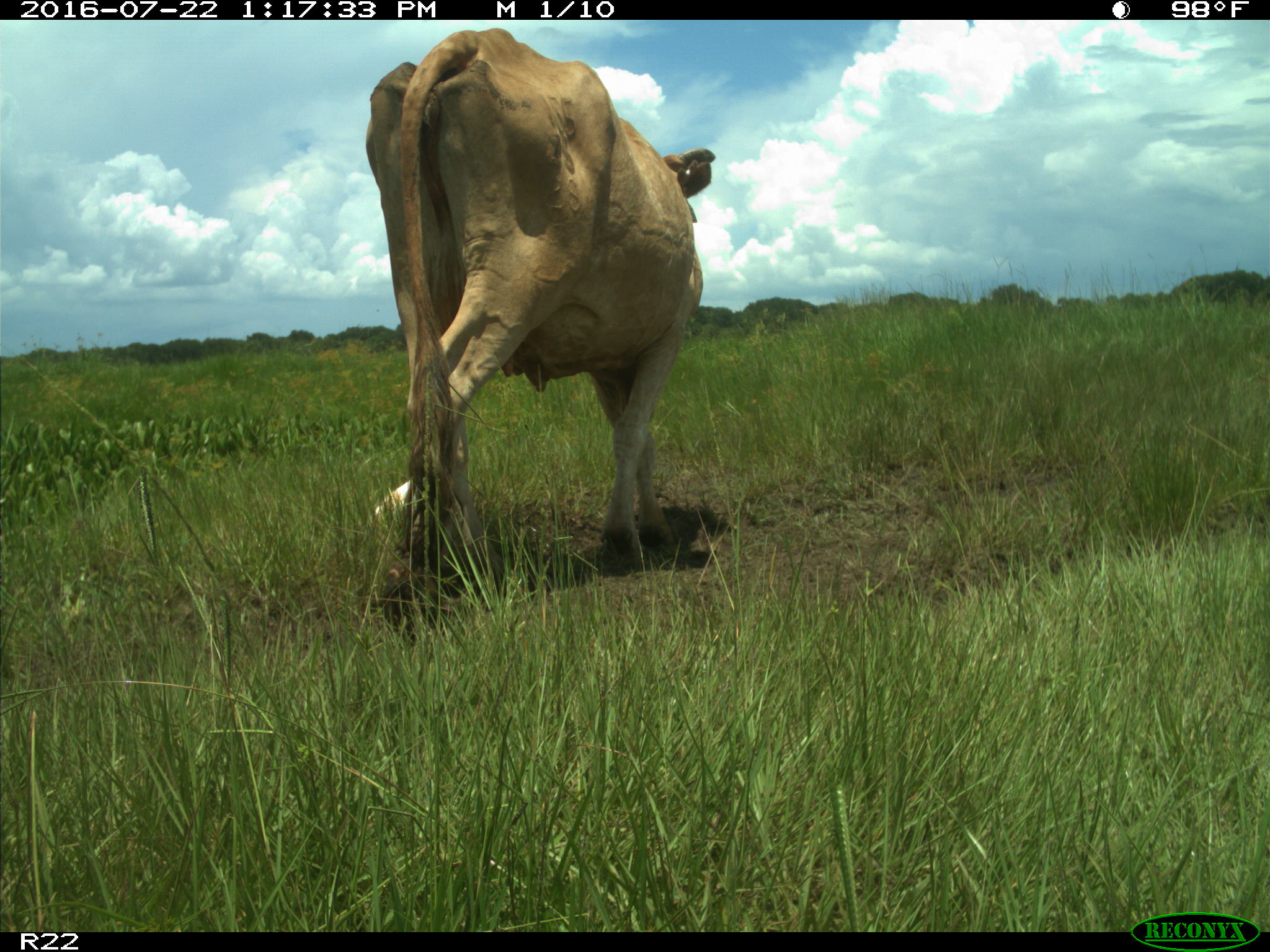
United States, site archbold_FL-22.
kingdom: Animalia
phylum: Chordata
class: Mammalia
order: Artiodactyla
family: Bovidae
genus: Bos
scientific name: Bos taurus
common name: domestic cow